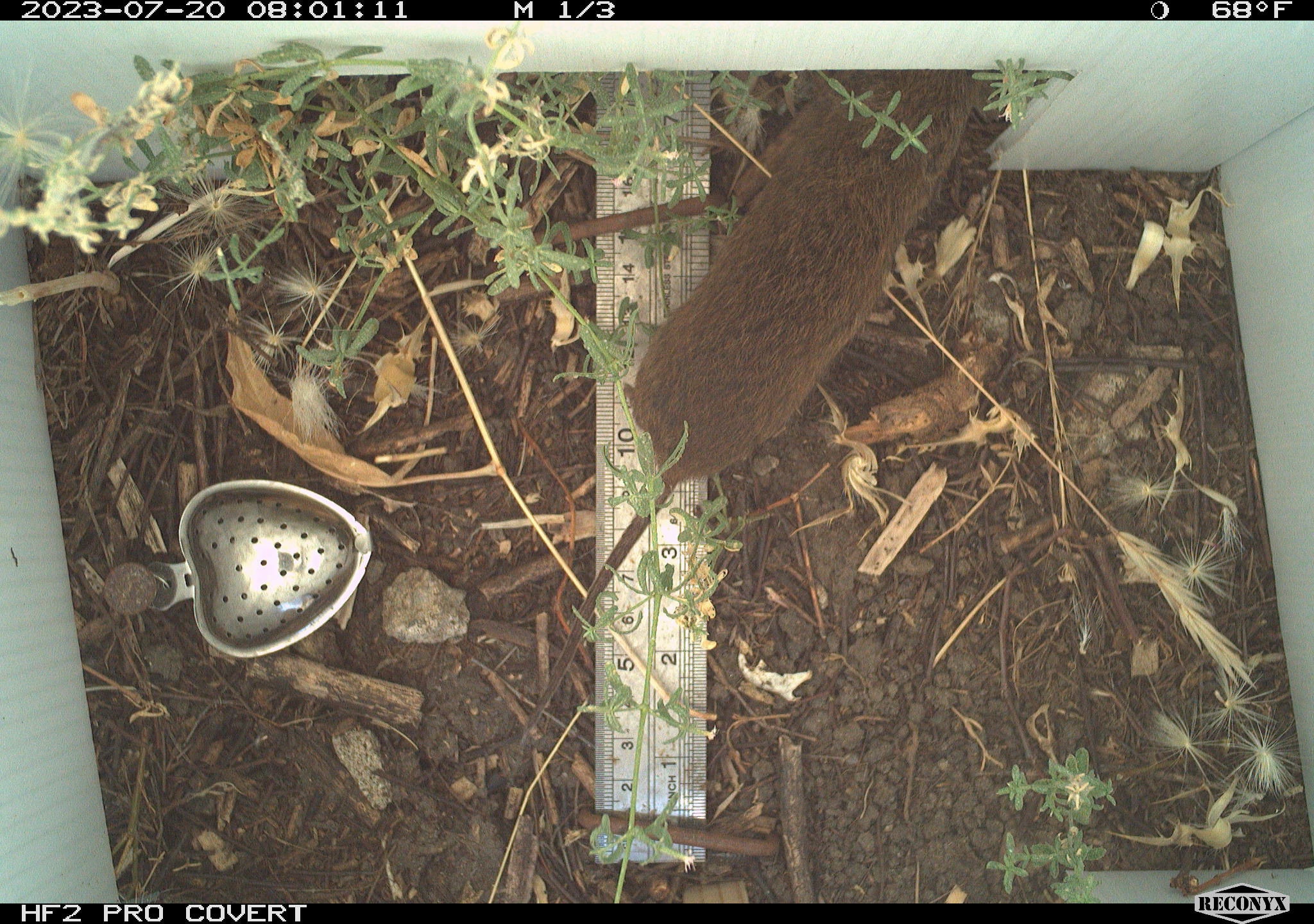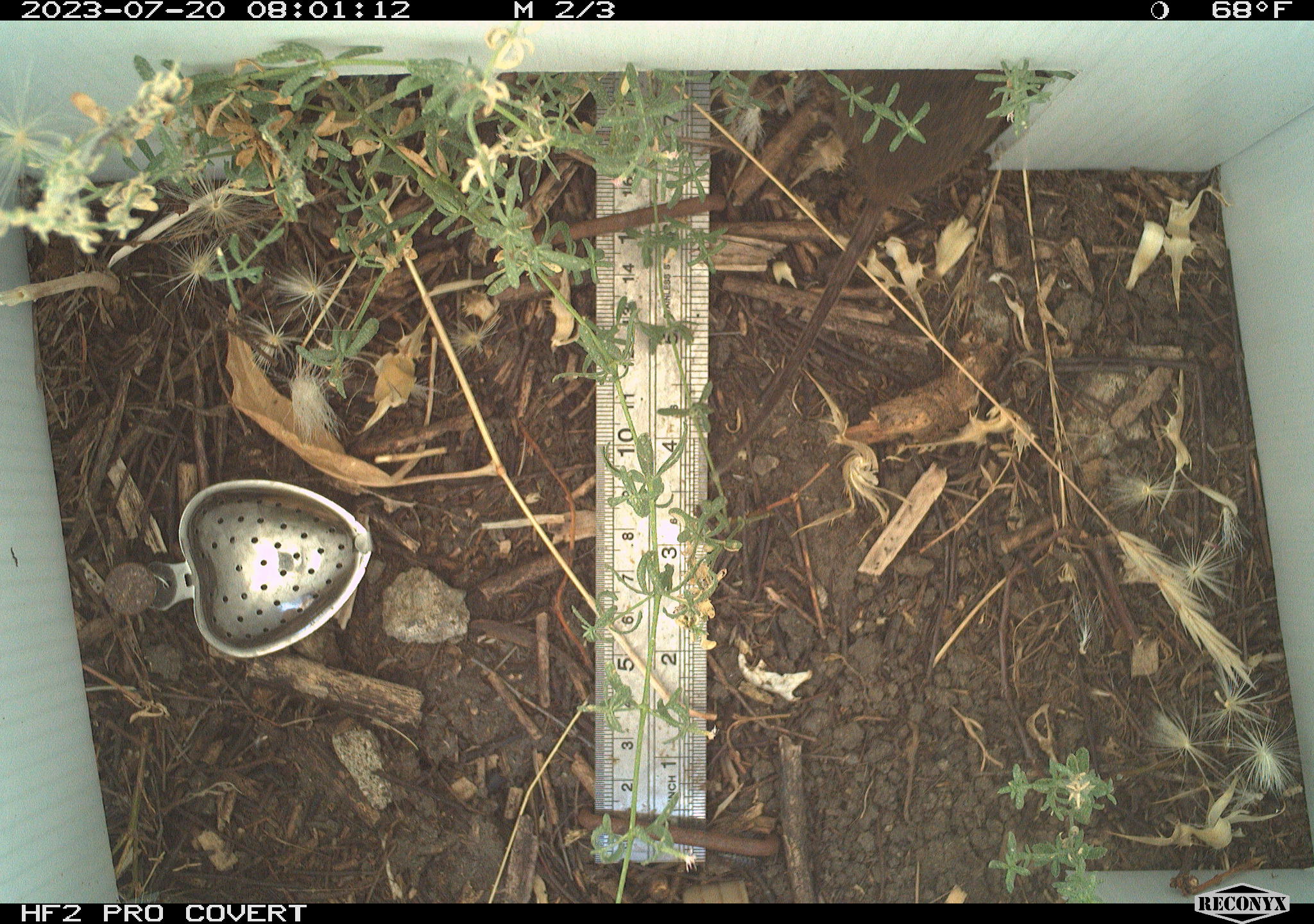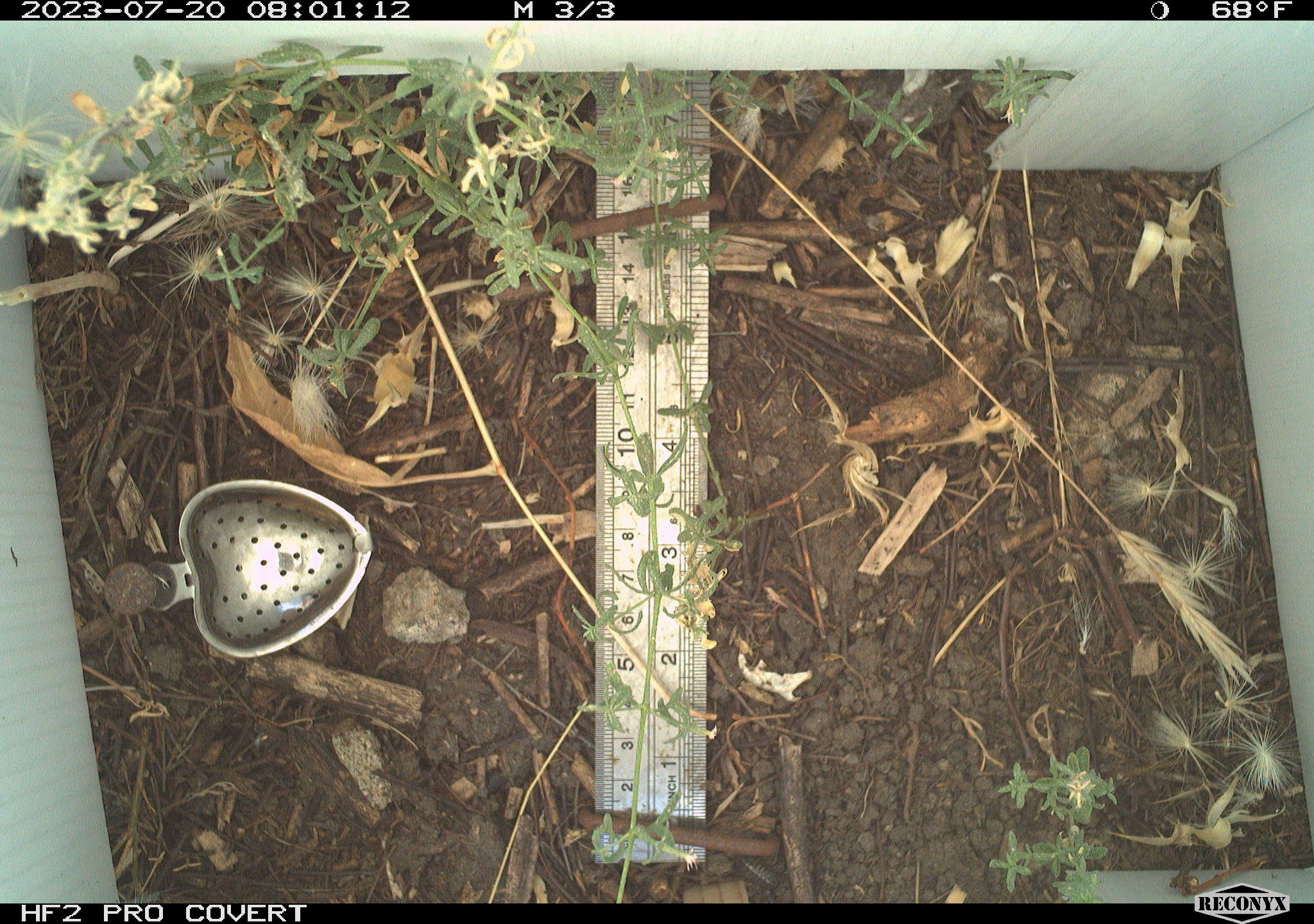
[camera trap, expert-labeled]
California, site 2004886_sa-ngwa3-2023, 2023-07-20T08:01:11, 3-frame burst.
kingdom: Animalia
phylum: Chordata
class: Mammalia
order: Rodentia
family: Cricetidae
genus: Microtus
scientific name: Microtus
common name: meadow vole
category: microtus species